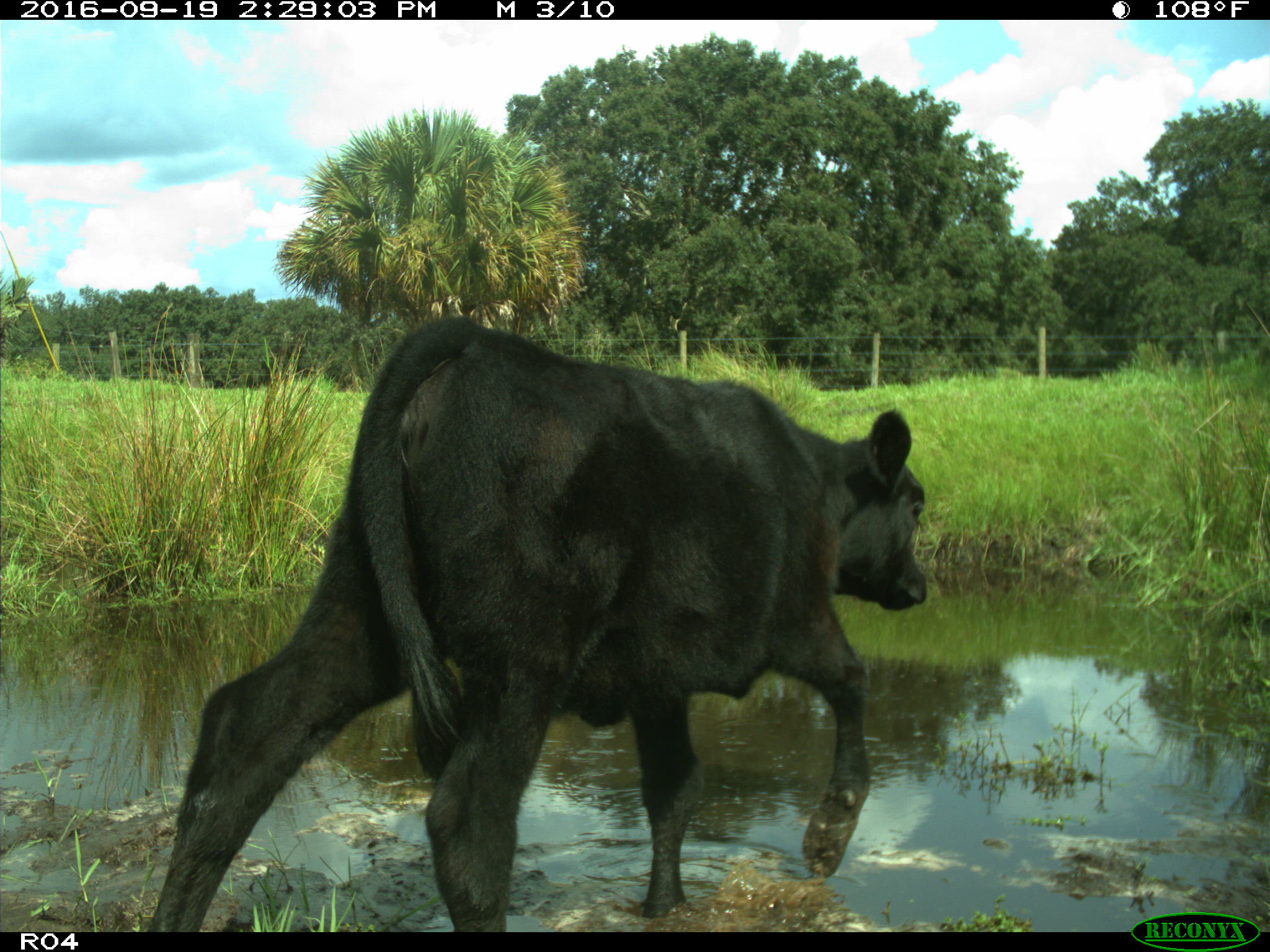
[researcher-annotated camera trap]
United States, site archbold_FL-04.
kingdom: Animalia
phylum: Chordata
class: Mammalia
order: Artiodactyla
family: Bovidae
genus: Bos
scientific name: Bos taurus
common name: domestic cow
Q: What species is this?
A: Bos taurus (domestic cow).